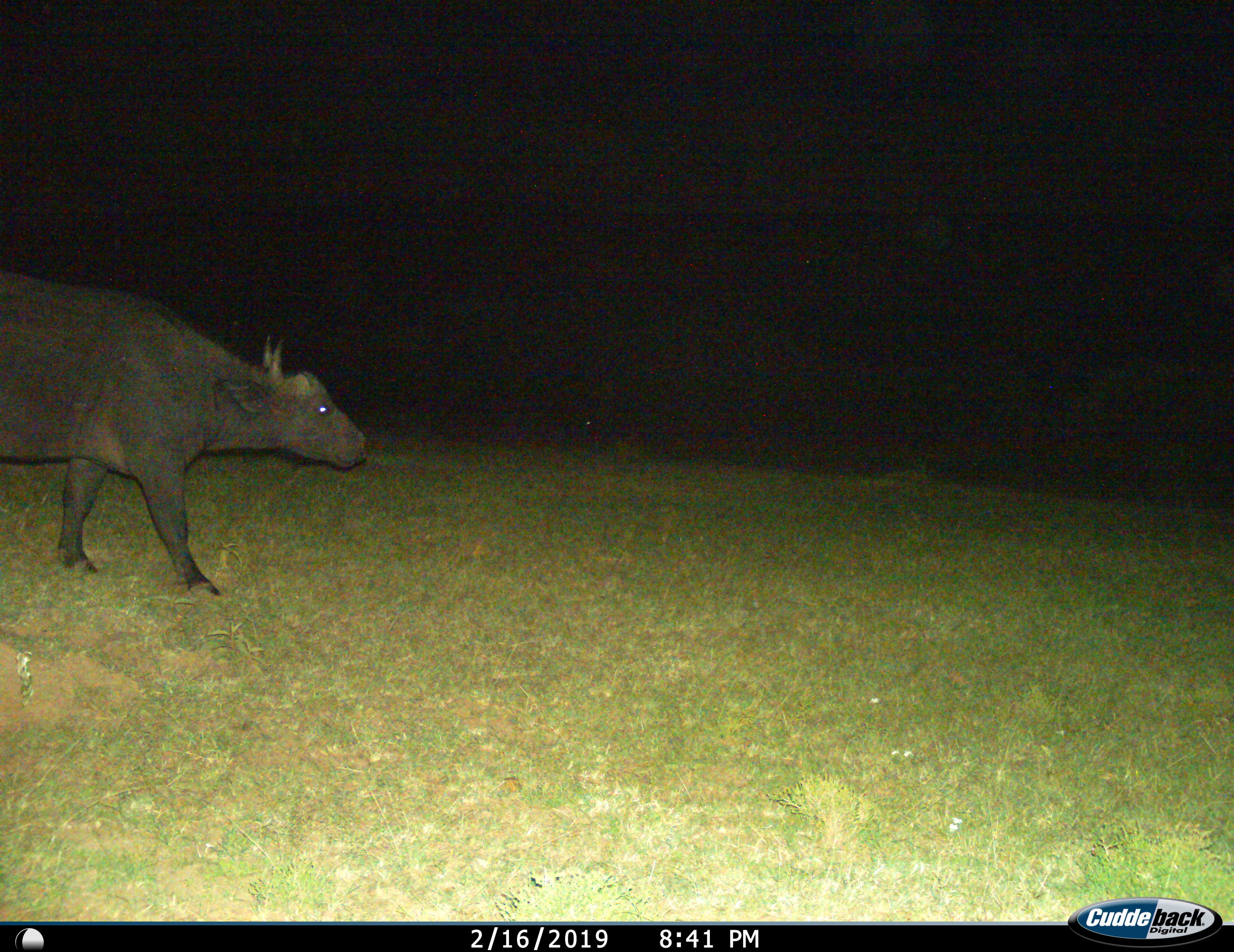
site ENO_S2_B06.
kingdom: Animalia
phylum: Chordata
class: Mammalia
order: Artiodactyla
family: Bovidae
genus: Syncerus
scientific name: Syncerus caffer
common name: african buffalo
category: buffalo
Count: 1.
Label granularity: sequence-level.